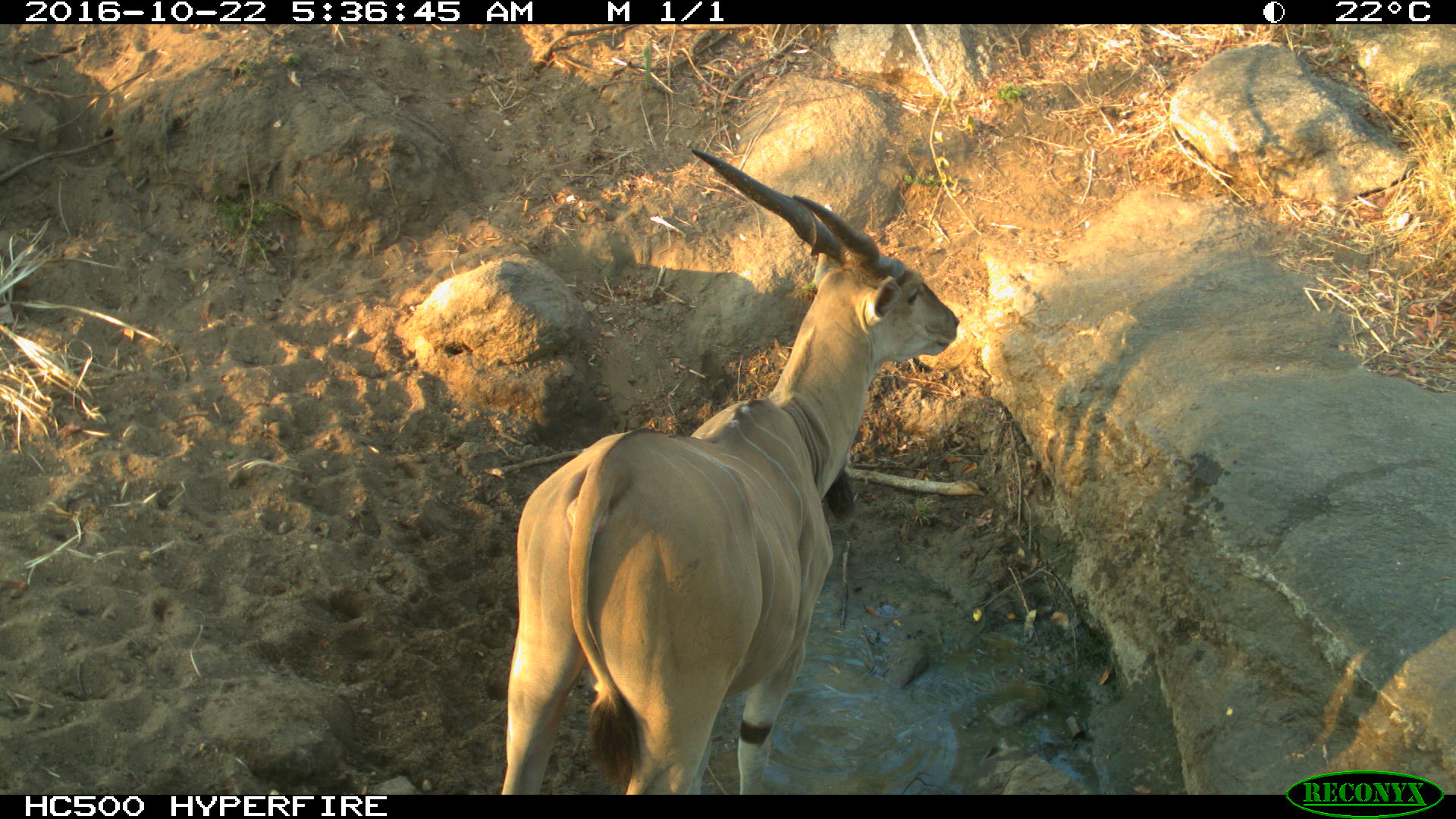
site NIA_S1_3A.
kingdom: Animalia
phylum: Chordata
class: Mammalia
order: Artiodactyla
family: Bovidae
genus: Tragelaphus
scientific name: Tragelaphus oryx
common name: eland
Eland (Tragelaphus oryx), count 1. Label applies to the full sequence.